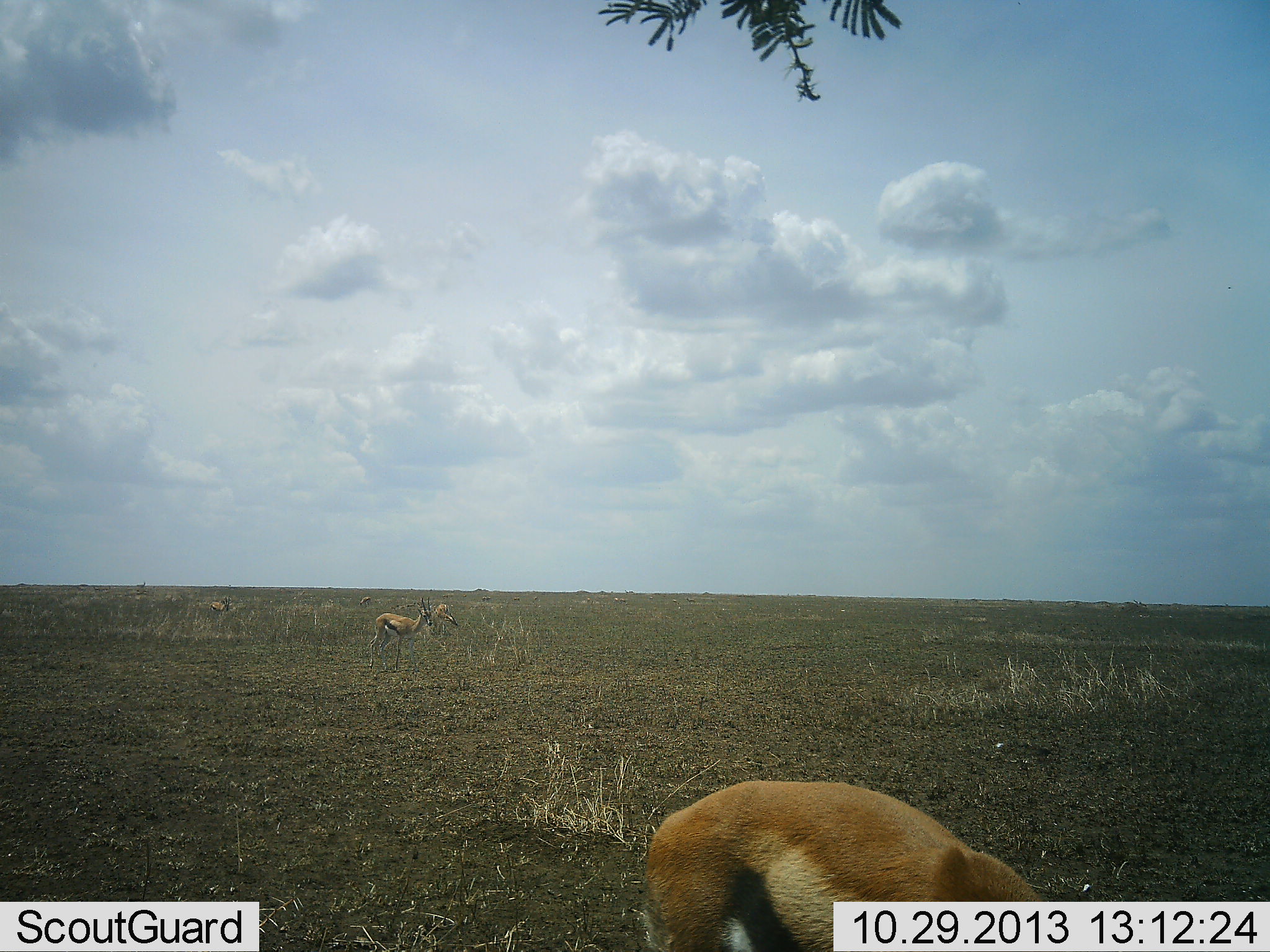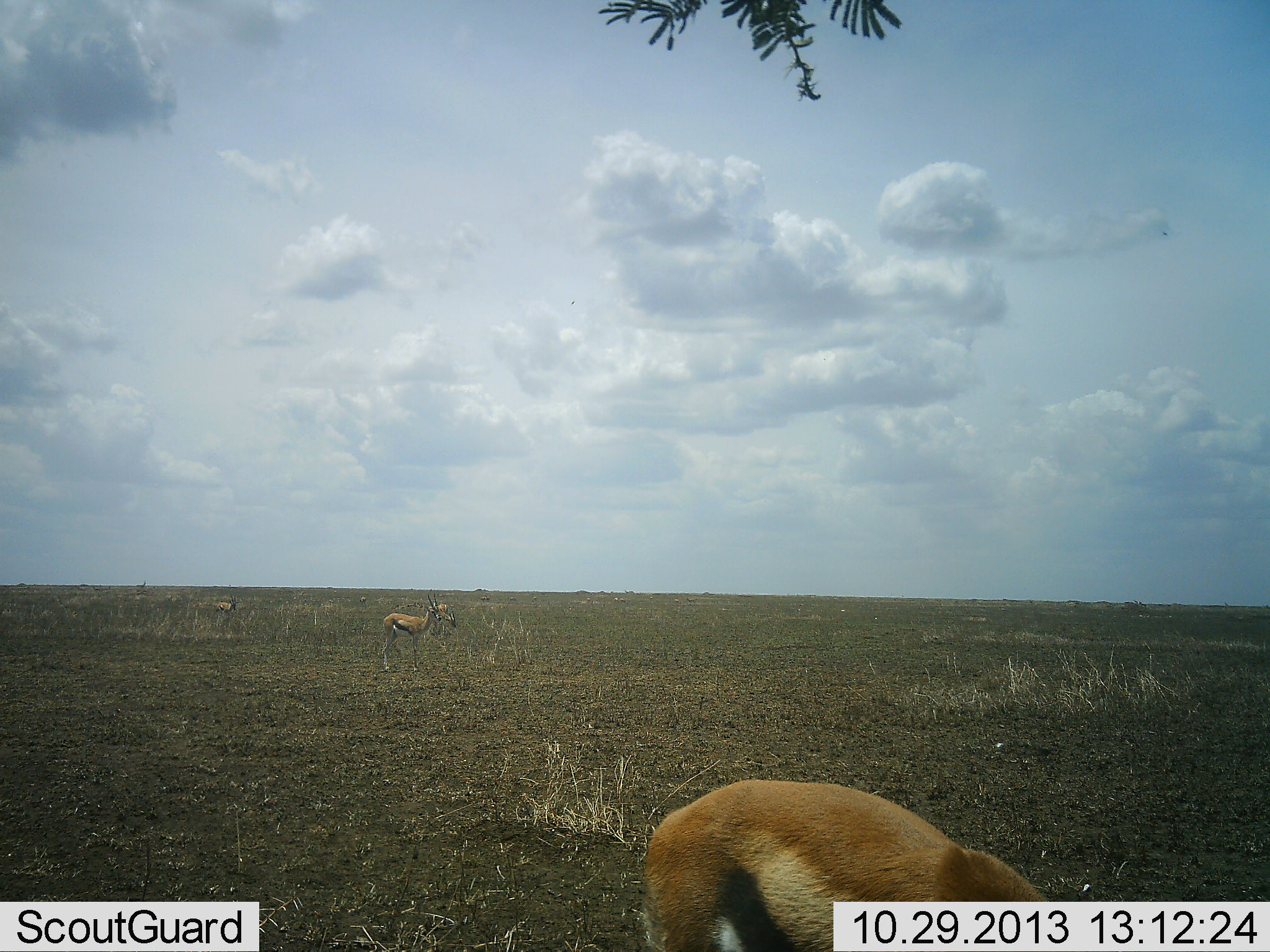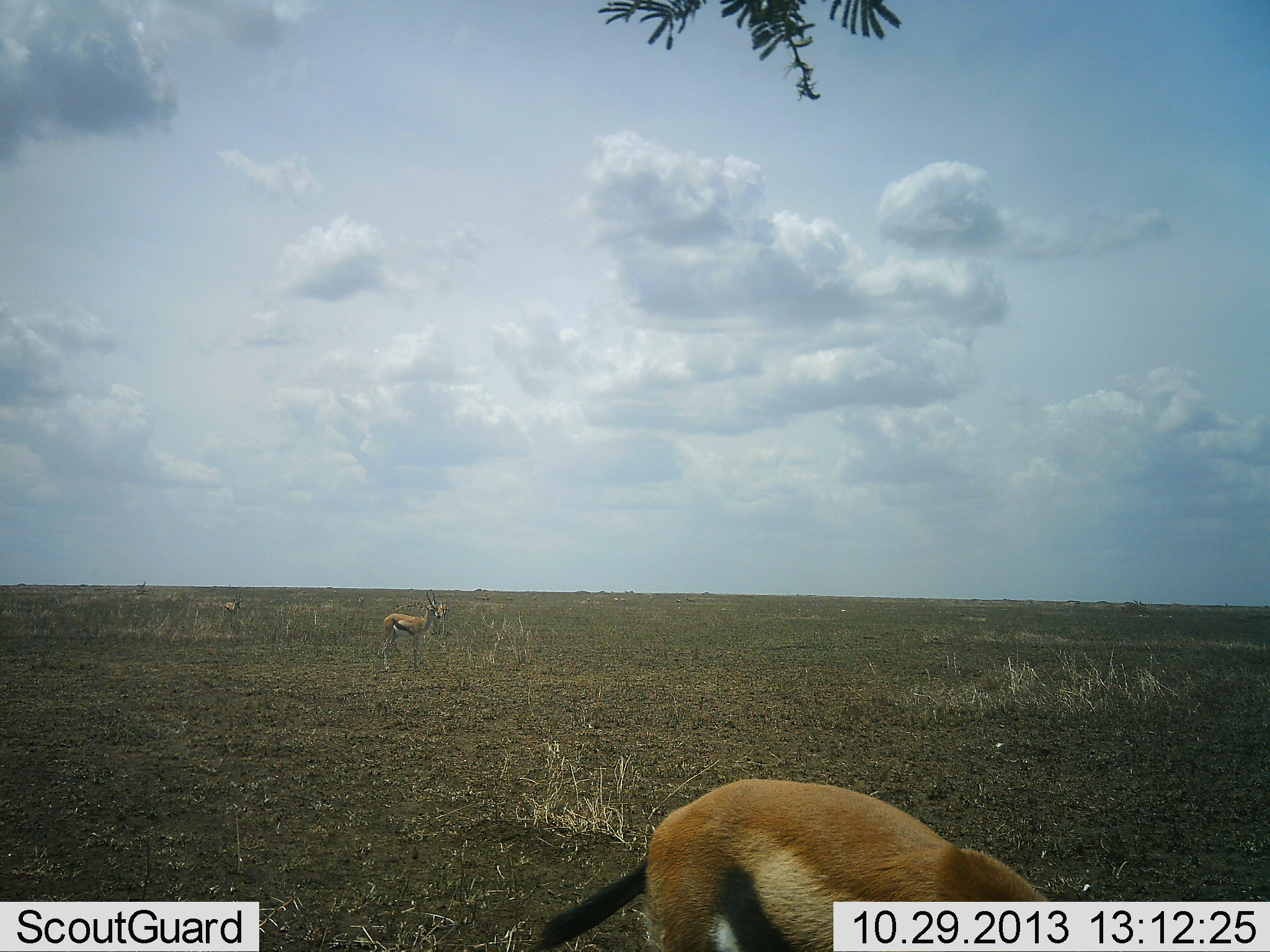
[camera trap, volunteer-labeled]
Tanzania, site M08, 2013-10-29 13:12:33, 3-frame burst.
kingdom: Animalia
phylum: Chordata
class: Mammalia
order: Artiodactyla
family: Bovidae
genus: Eudorcas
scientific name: Eudorcas thomsonii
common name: thomson's gazelle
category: gazellethomsons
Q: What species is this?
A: Gazellethomsons (thomson's gazelle) (Eudorcas thomsonii).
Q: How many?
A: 4.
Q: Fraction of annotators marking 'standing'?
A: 66%.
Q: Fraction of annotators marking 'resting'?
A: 3%.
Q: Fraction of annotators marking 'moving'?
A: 44%.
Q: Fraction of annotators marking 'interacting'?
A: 3%.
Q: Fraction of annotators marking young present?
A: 0%.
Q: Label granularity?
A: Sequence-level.